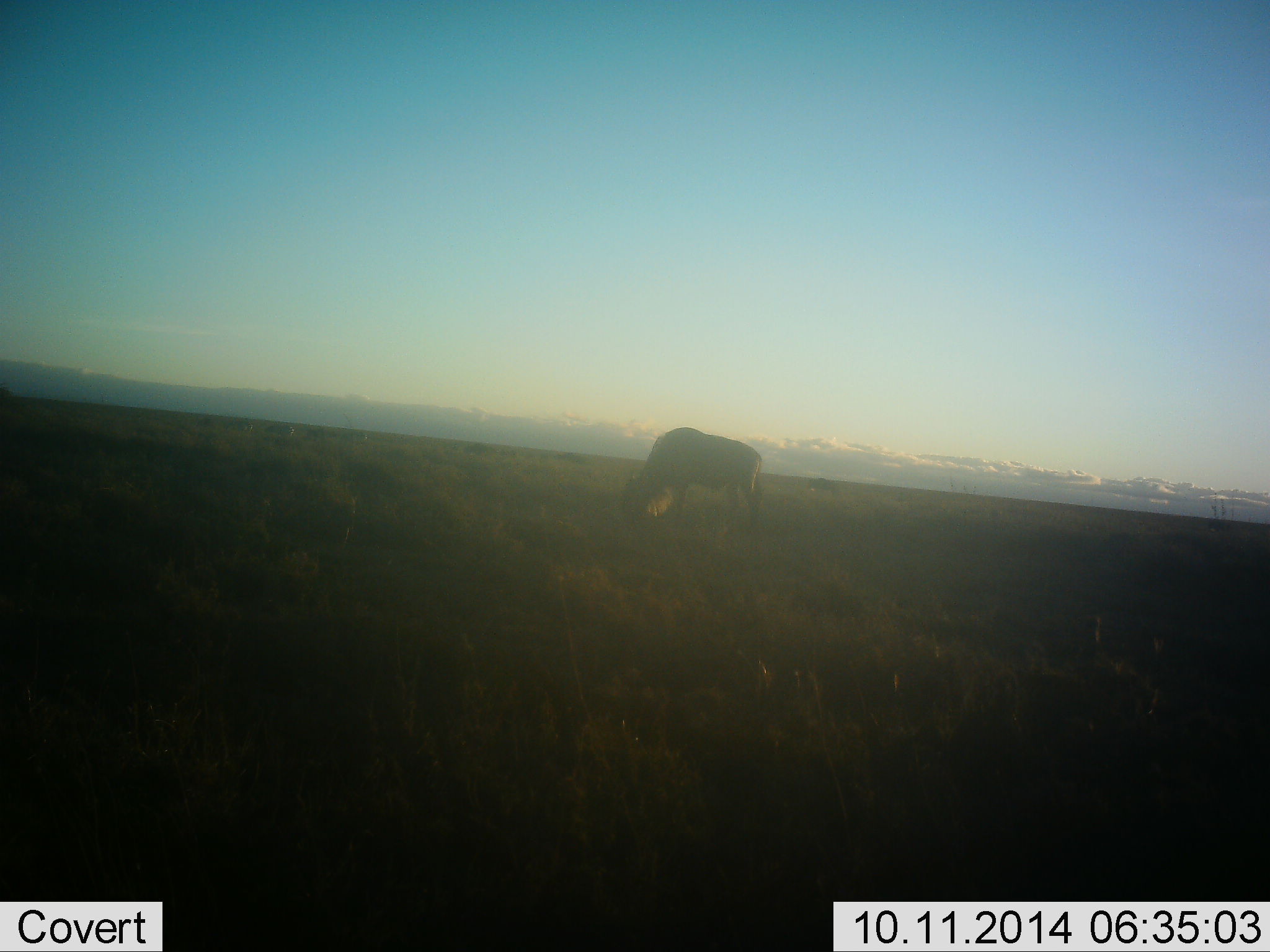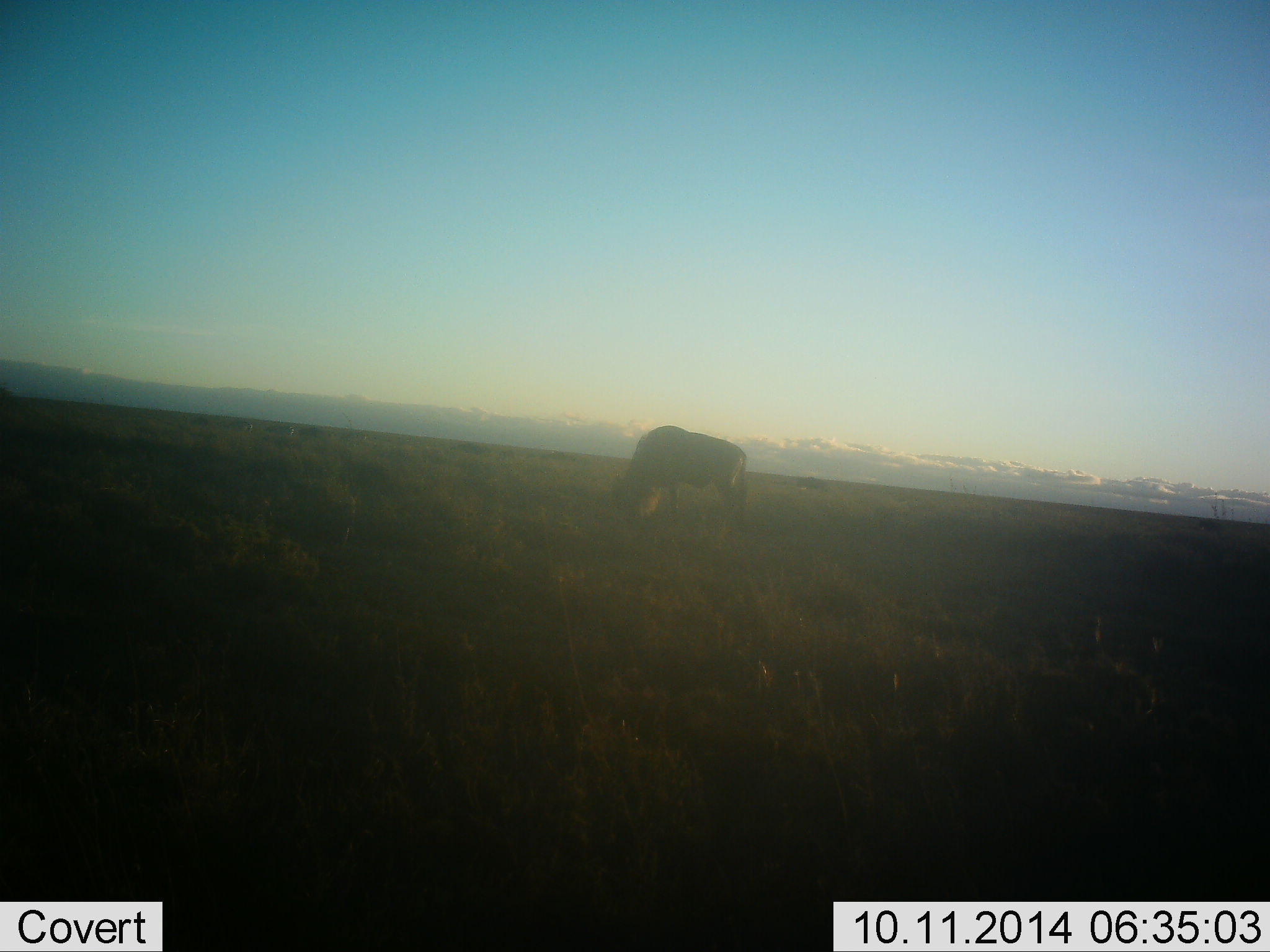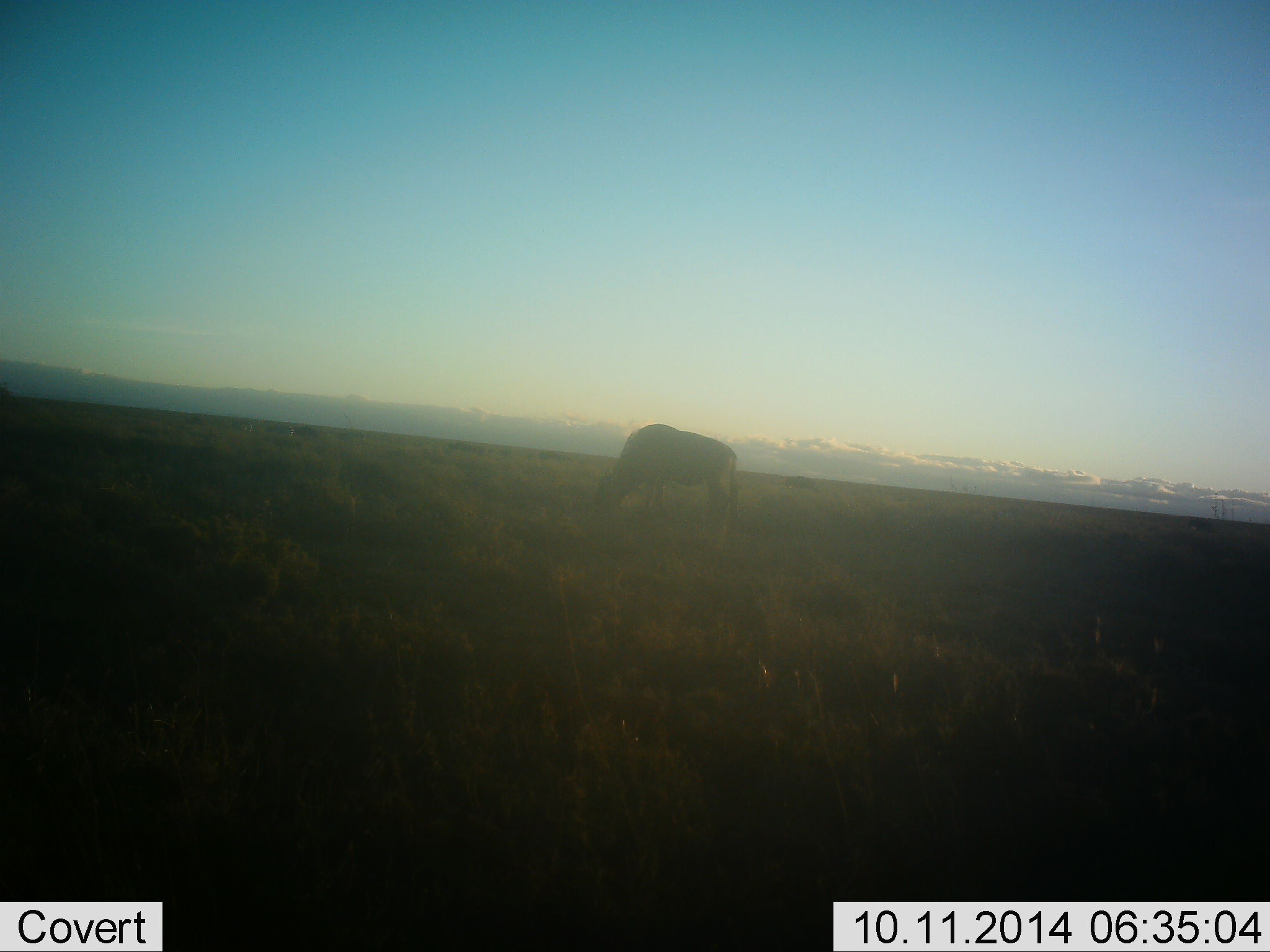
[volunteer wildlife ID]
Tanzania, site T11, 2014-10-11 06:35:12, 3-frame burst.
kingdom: Animalia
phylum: Chordata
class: Mammalia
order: Artiodactyla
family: Bovidae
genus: Connochaetes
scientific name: Connochaetes taurinus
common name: blue wildebeest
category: wildebeest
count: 1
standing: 0%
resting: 0%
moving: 20%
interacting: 0%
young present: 0%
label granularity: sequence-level